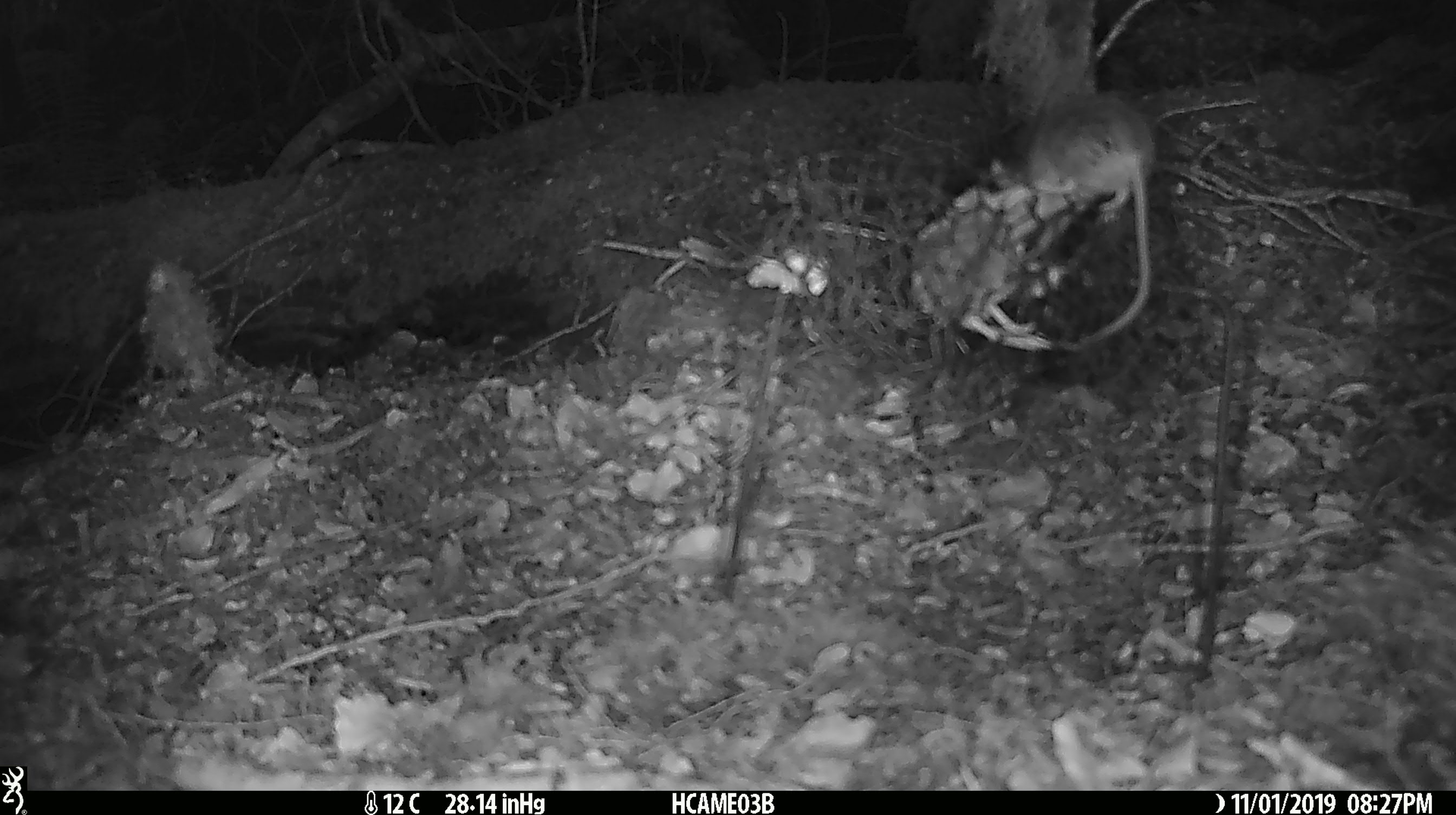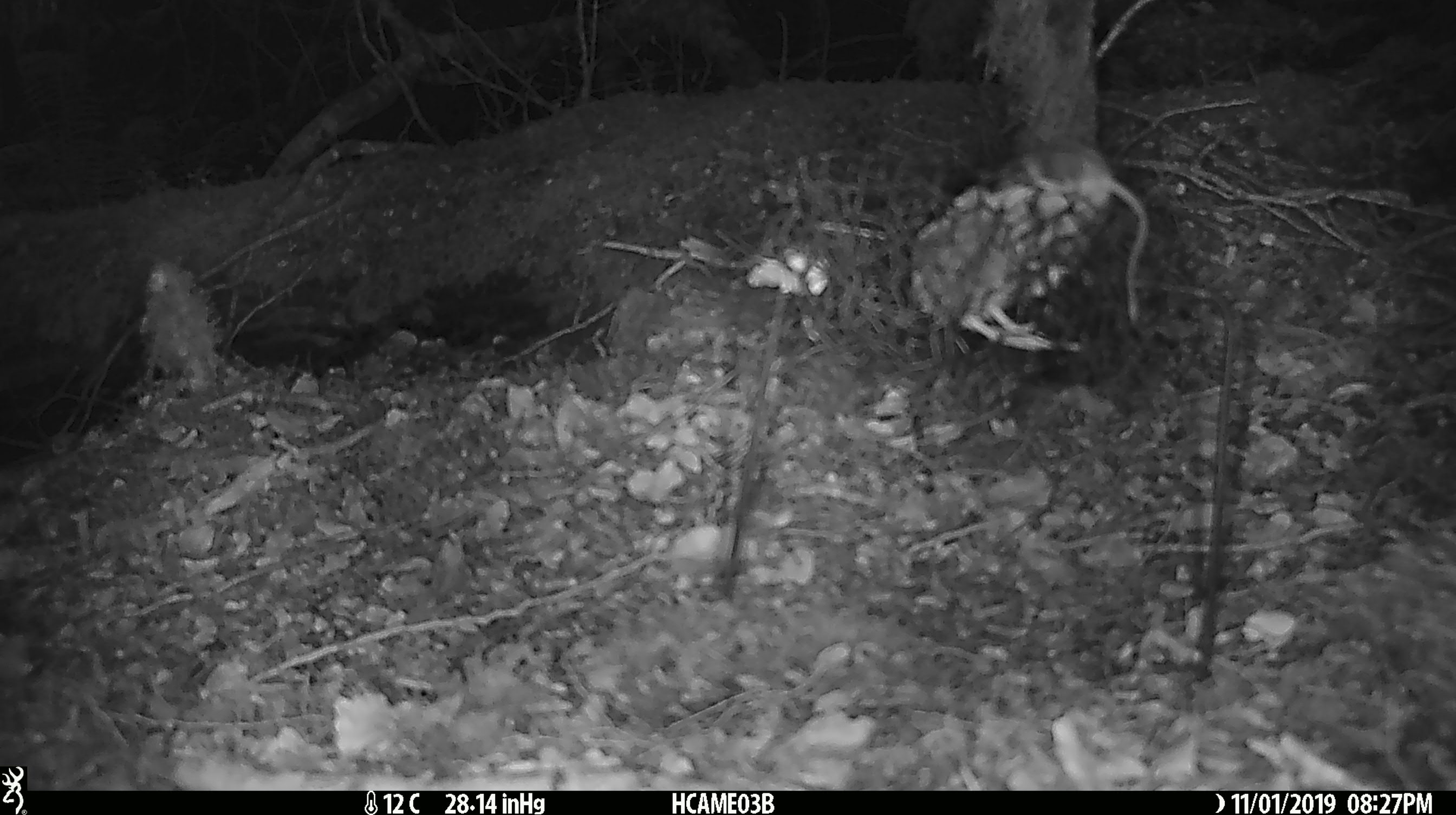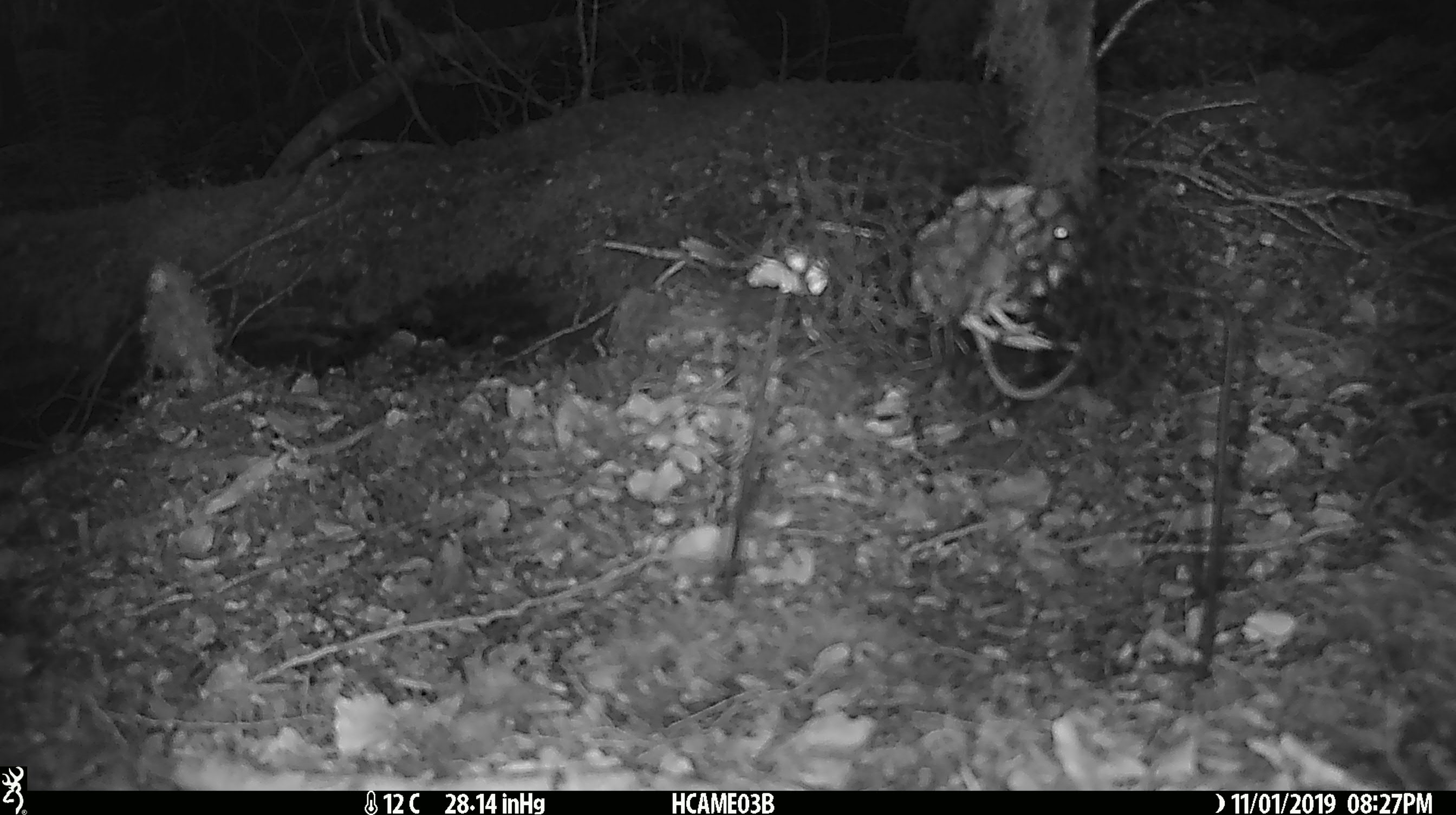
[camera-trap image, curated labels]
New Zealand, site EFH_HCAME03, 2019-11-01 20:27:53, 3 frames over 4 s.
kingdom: Animalia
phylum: Chordata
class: Mammalia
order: Rodentia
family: Muridae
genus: Mus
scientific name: Mus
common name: mouse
Mouse (Mus).